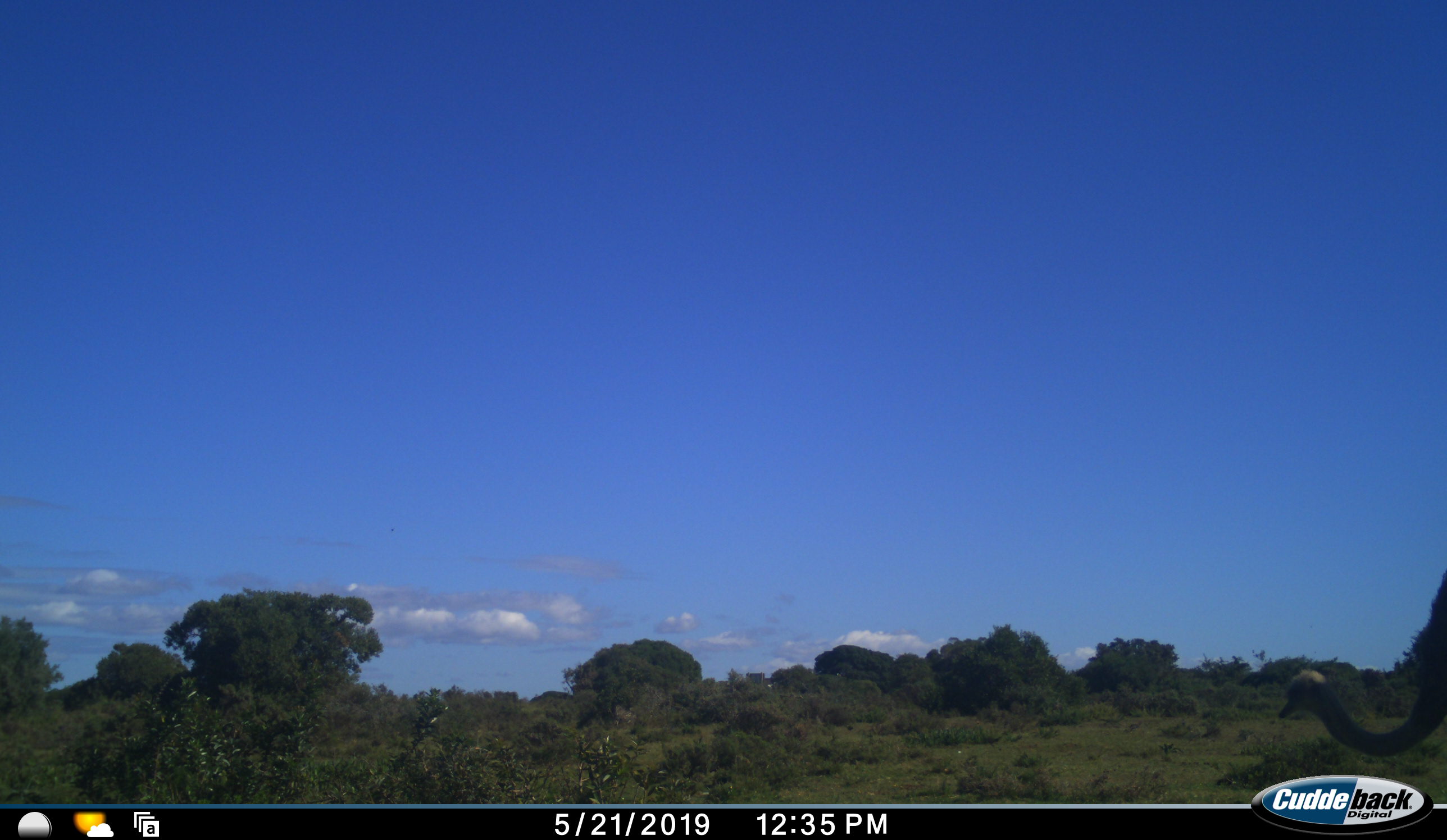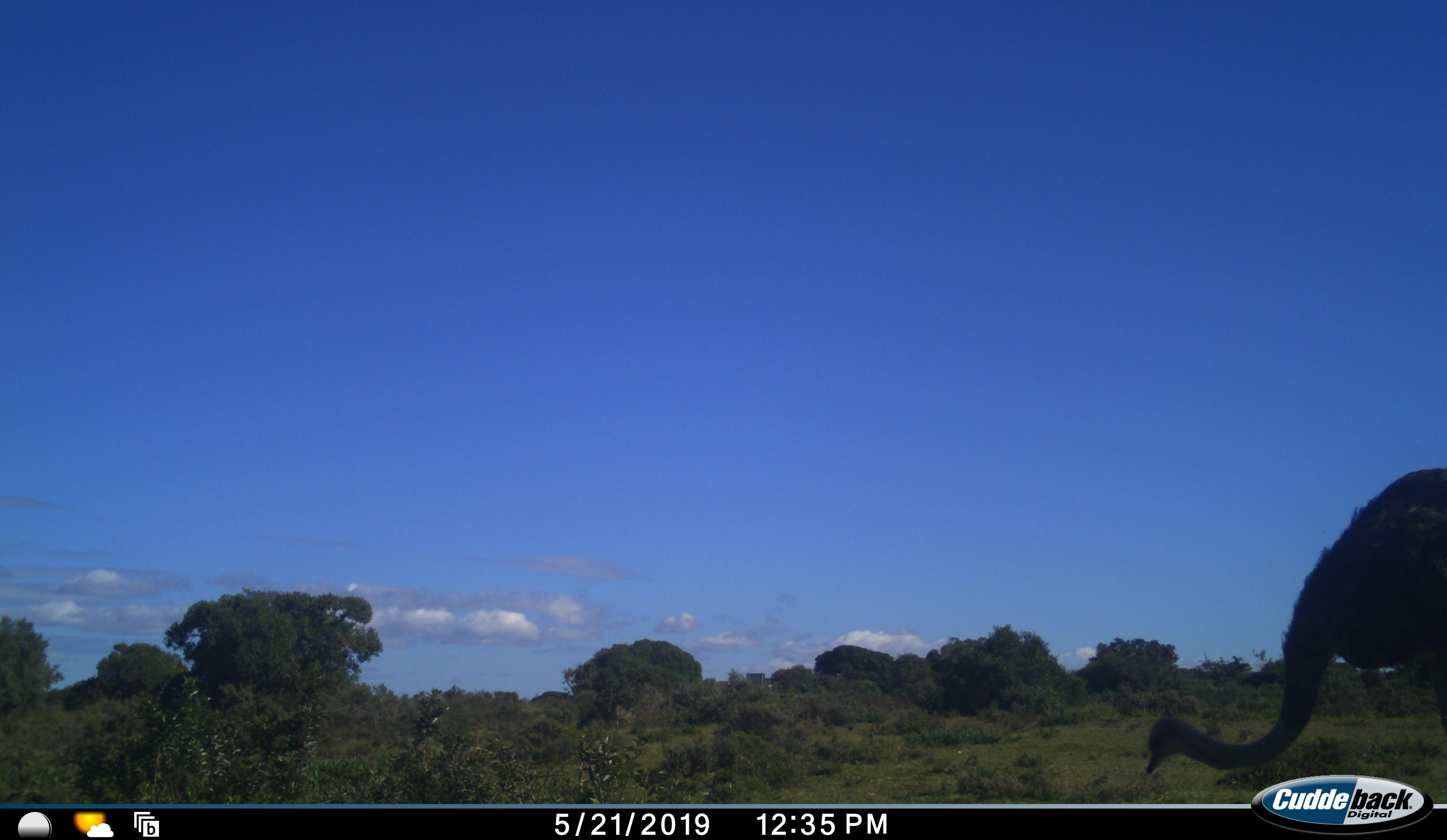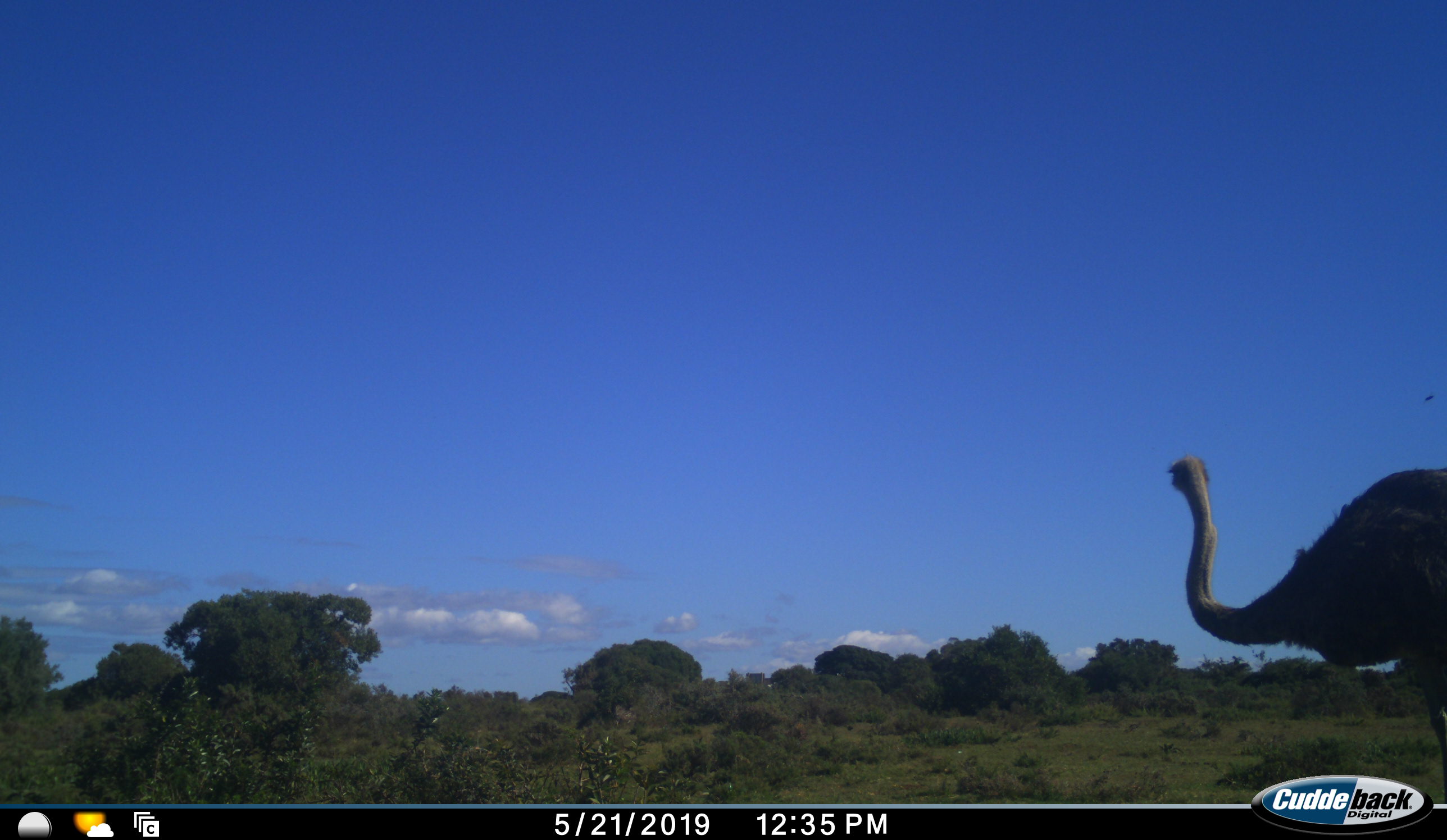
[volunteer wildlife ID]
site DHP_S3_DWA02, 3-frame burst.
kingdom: Animalia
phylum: Chordata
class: Aves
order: Struthioniformes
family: Struthionidae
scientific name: Struthionidae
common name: ostrich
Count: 1.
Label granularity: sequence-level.